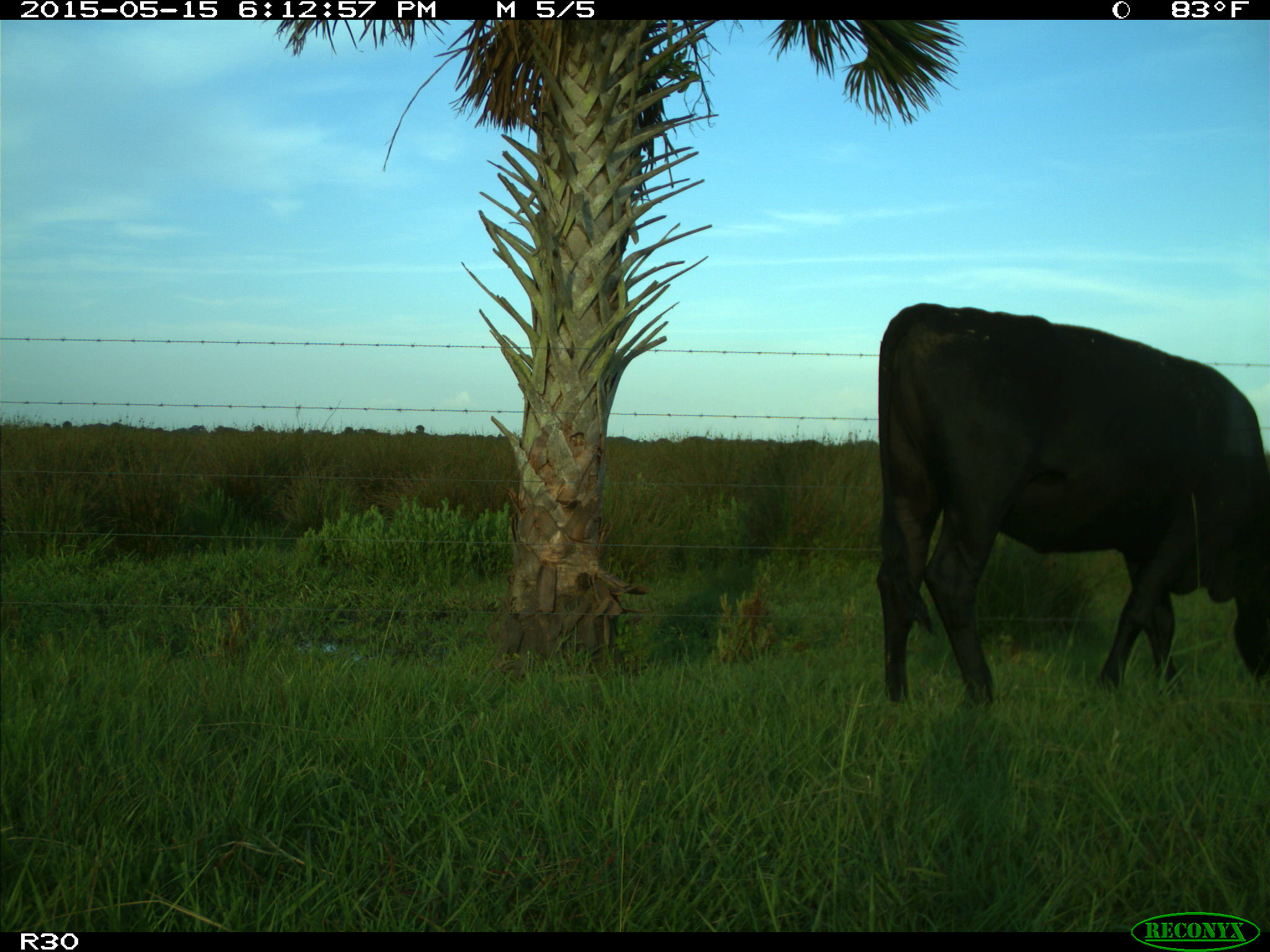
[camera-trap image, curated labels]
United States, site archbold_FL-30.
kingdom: Animalia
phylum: Chordata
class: Mammalia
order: Artiodactyla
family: Bovidae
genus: Bos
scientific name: Bos taurus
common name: domestic cow